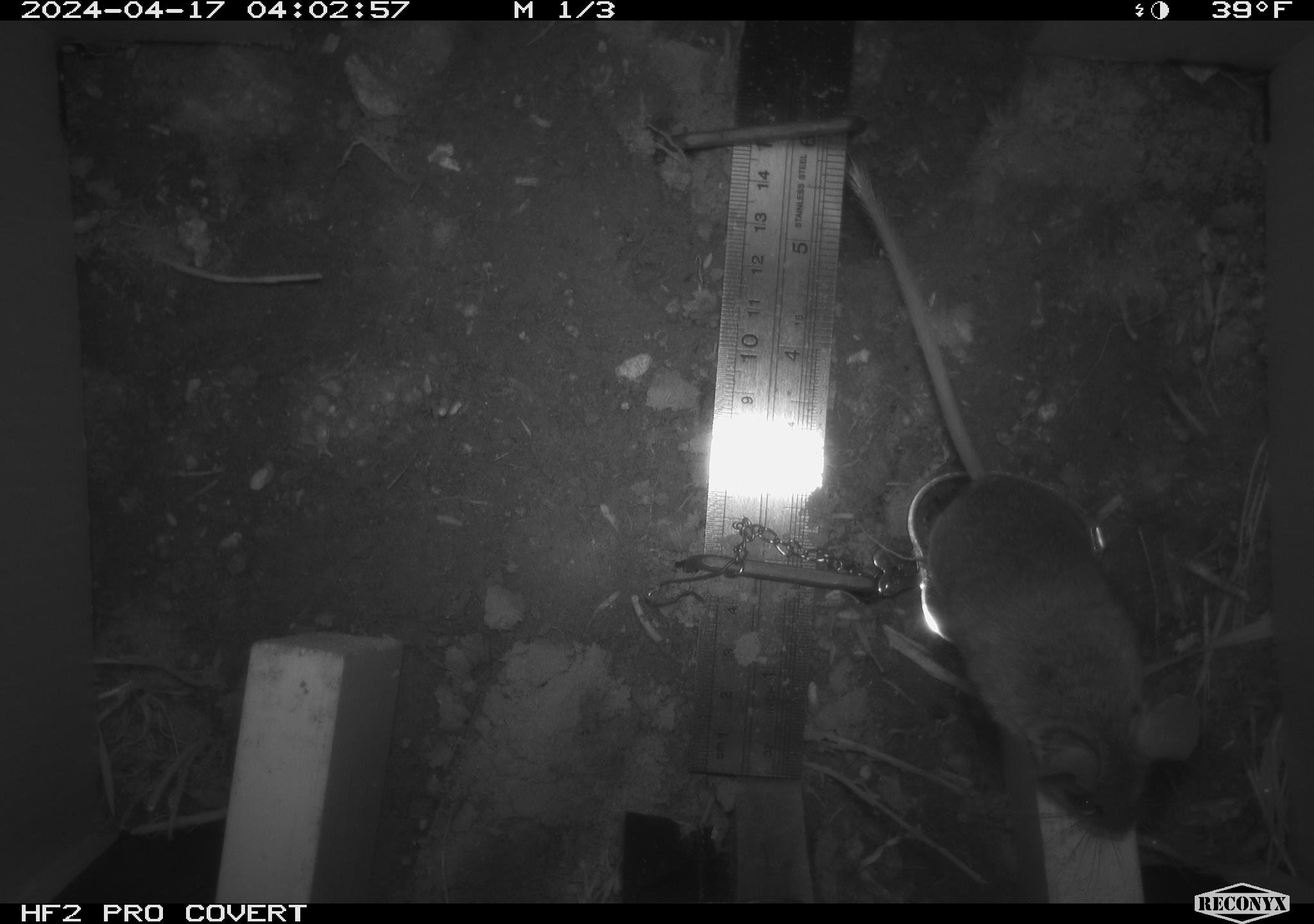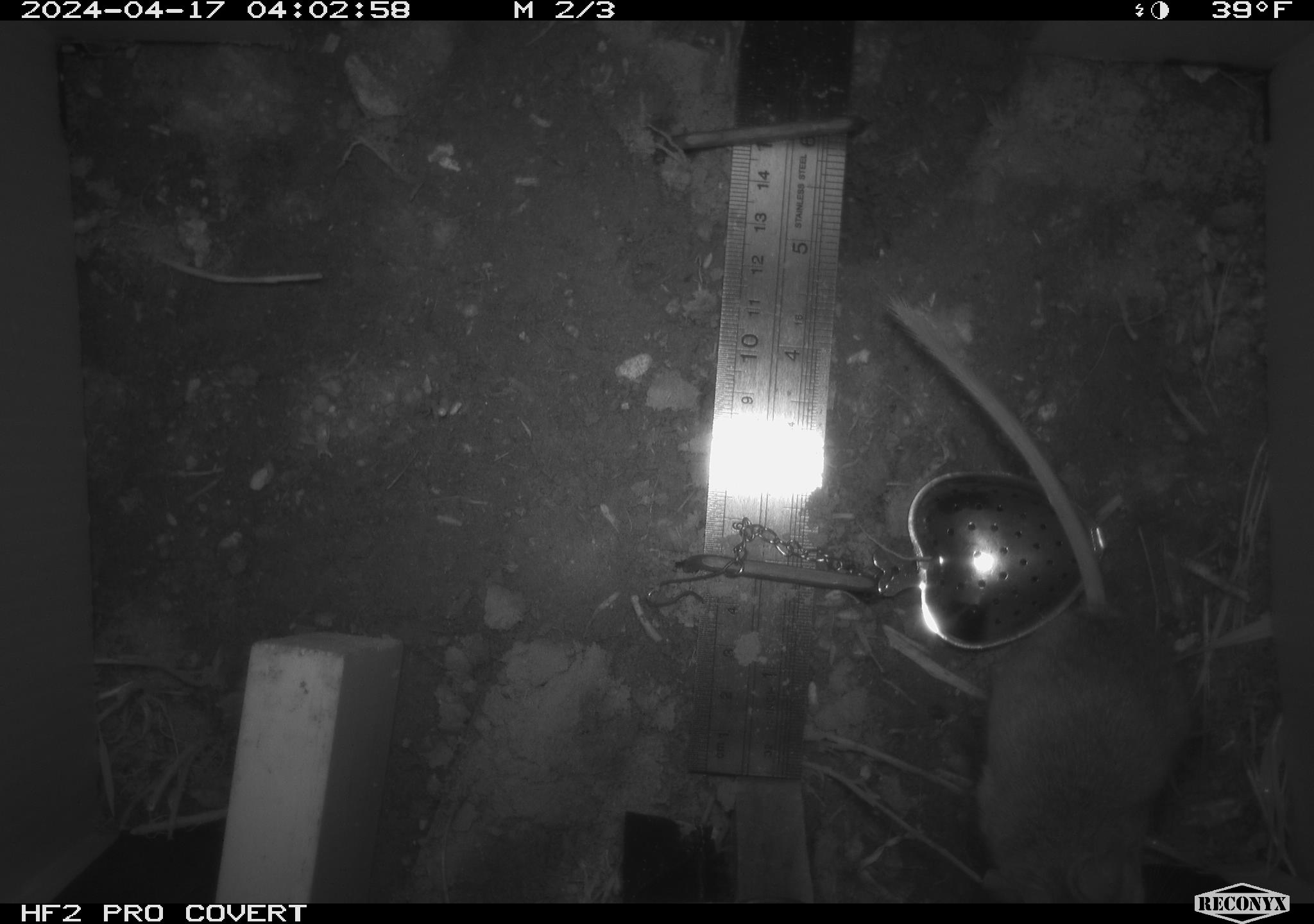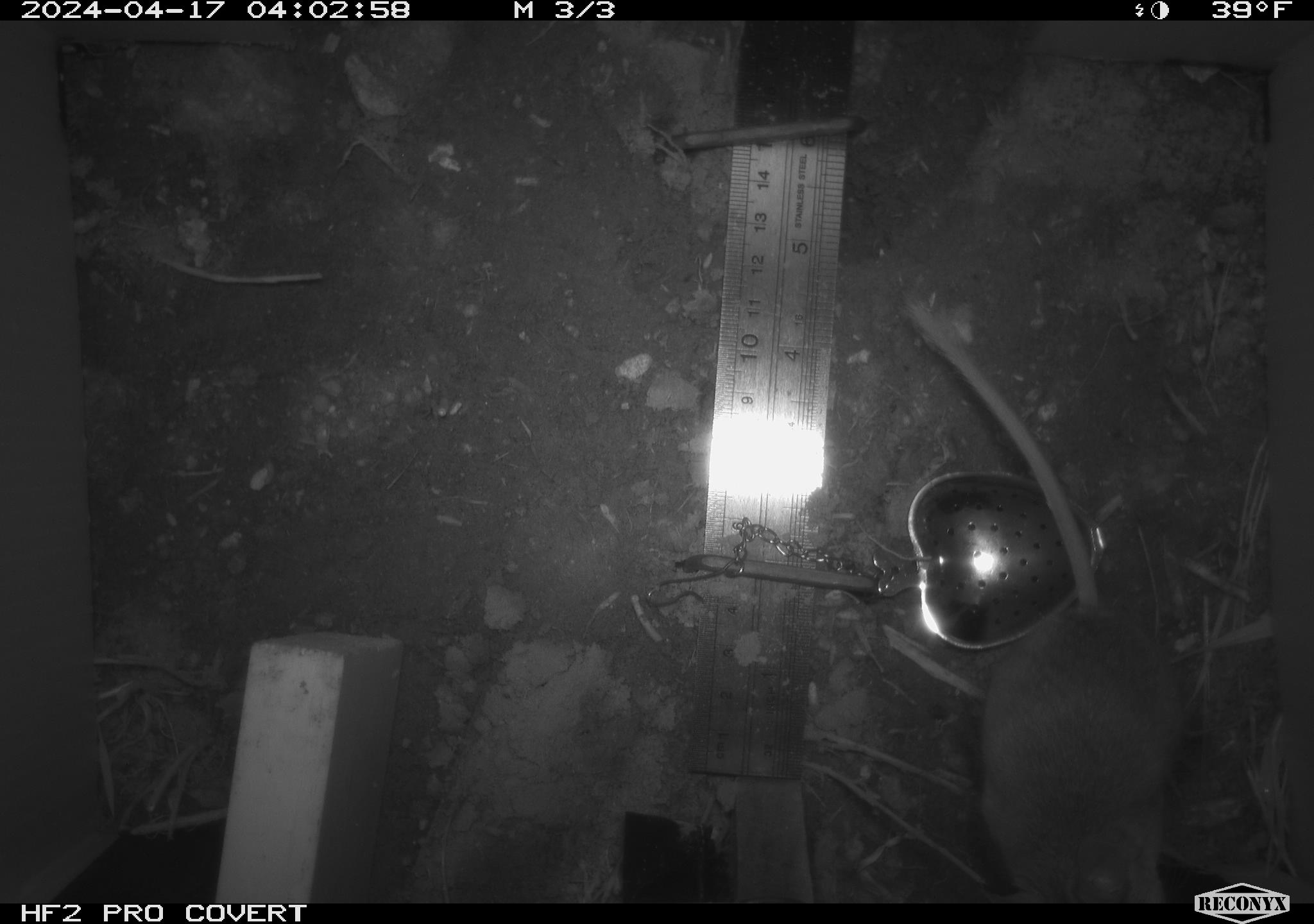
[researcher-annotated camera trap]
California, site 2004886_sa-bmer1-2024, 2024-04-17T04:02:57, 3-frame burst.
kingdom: Animalia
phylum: Chordata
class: Mammalia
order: Rodentia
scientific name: Rodentia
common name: mouse species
Mouse species (Rodentia).